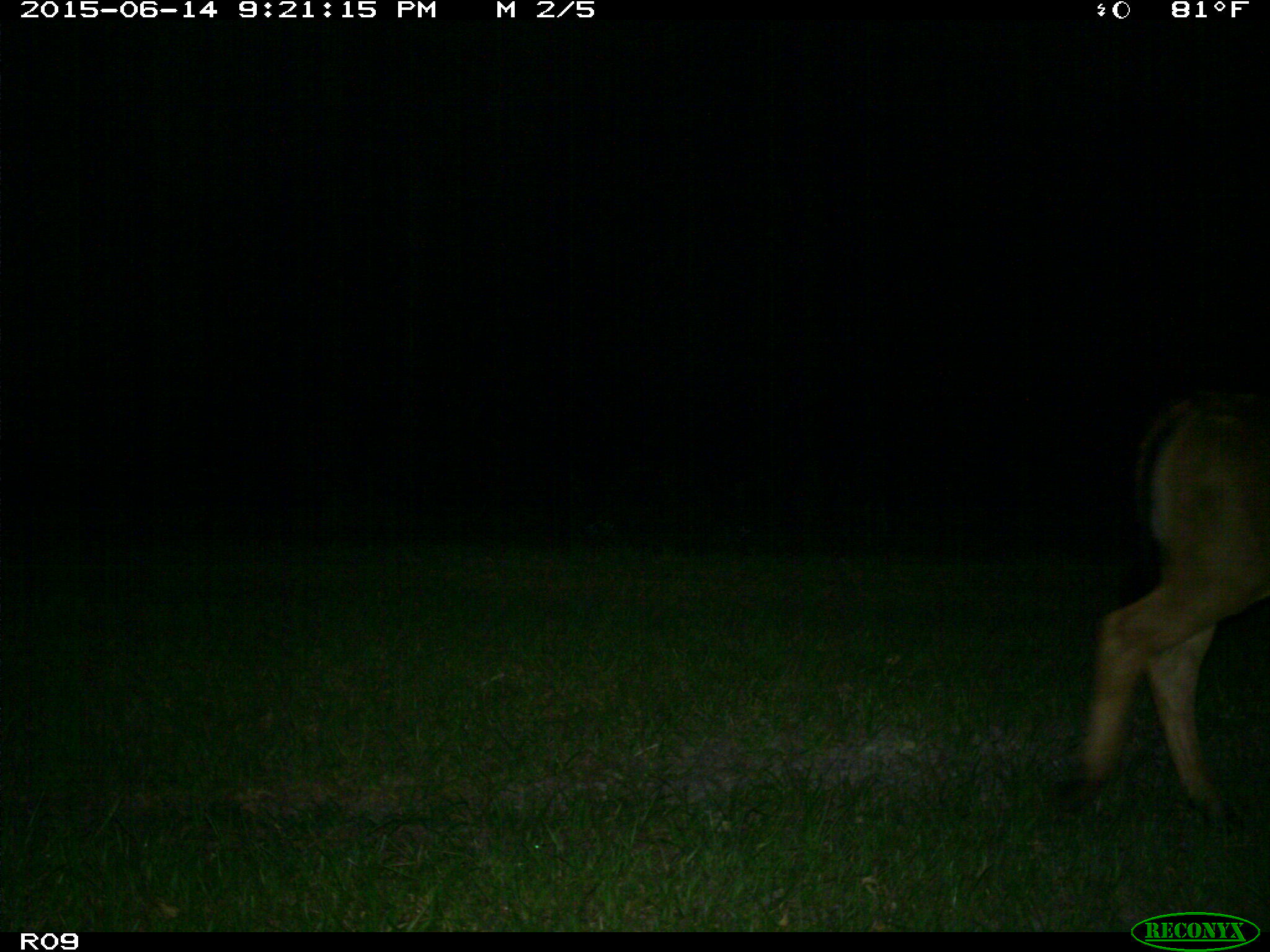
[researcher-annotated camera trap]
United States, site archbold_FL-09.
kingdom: Animalia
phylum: Chordata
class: Mammalia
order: Artiodactyla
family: Bovidae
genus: Bos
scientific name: Bos taurus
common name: domestic cow